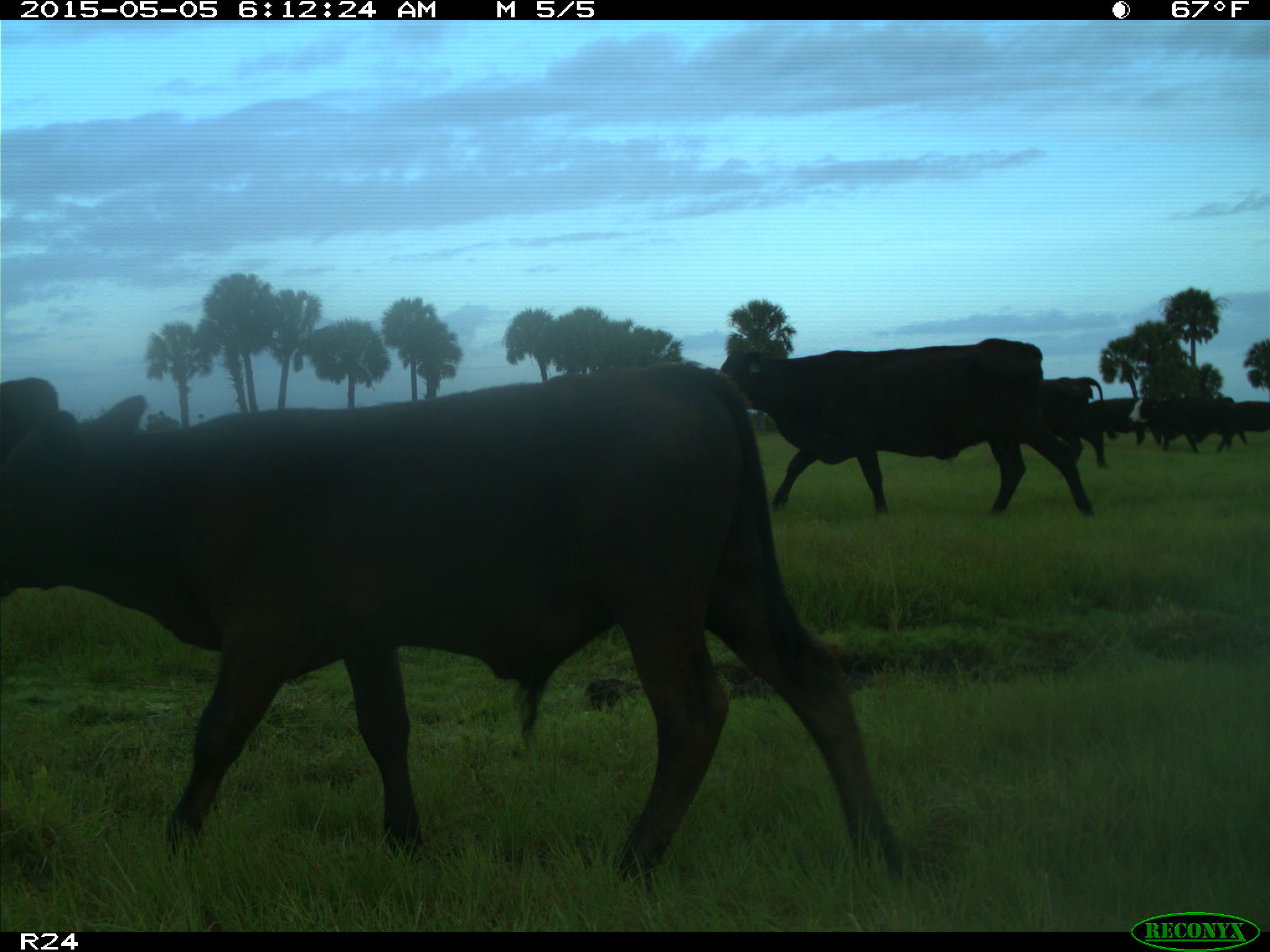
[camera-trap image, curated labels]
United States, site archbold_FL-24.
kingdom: Animalia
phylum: Chordata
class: Mammalia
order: Artiodactyla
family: Bovidae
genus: Bos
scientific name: Bos taurus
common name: domestic cow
Bos taurus (domestic cow).